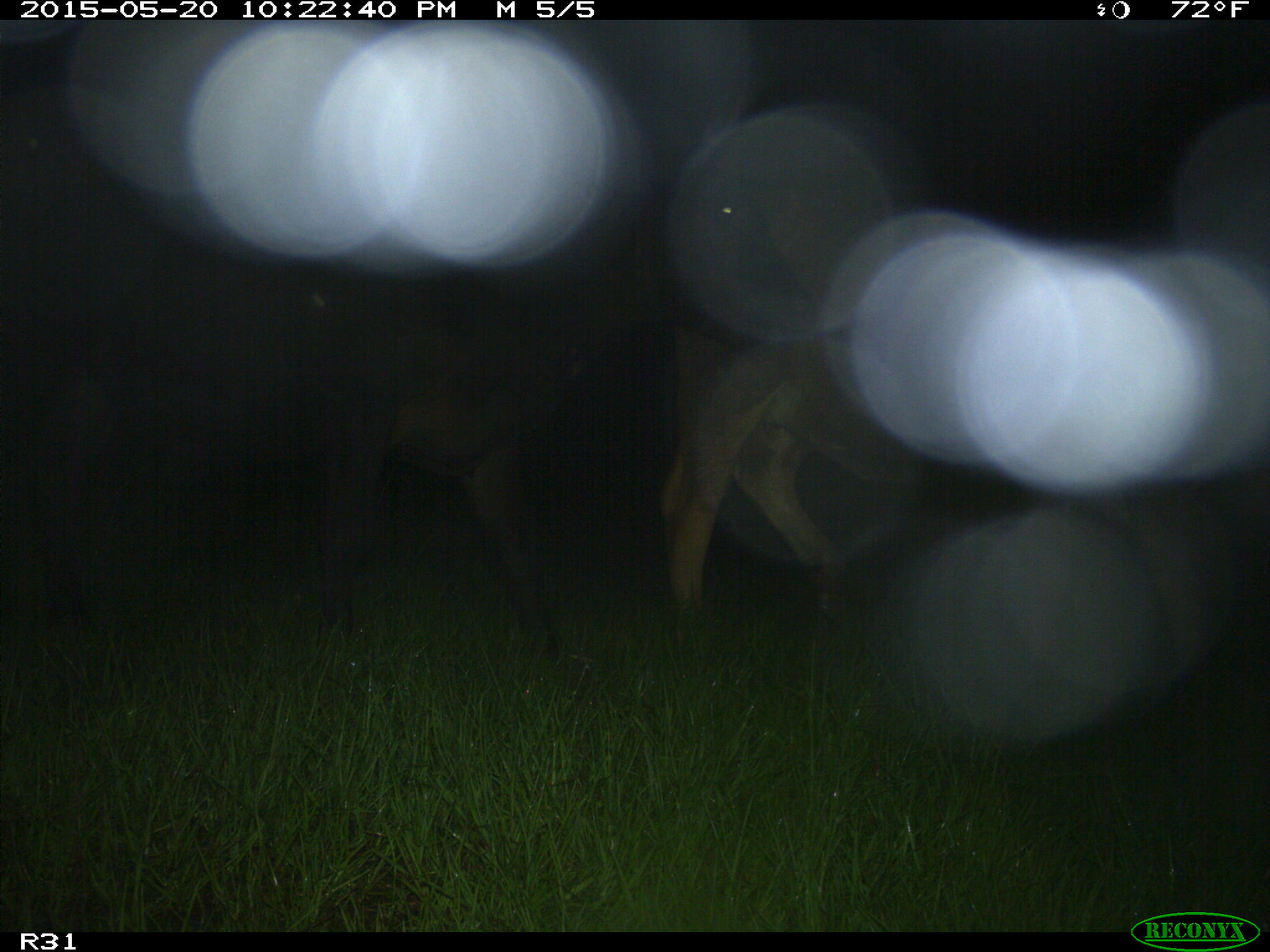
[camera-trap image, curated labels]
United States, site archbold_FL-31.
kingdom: Animalia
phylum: Chordata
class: Mammalia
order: Artiodactyla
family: Bovidae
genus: Bos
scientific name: Bos taurus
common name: domestic cow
Bos taurus (domestic cow).